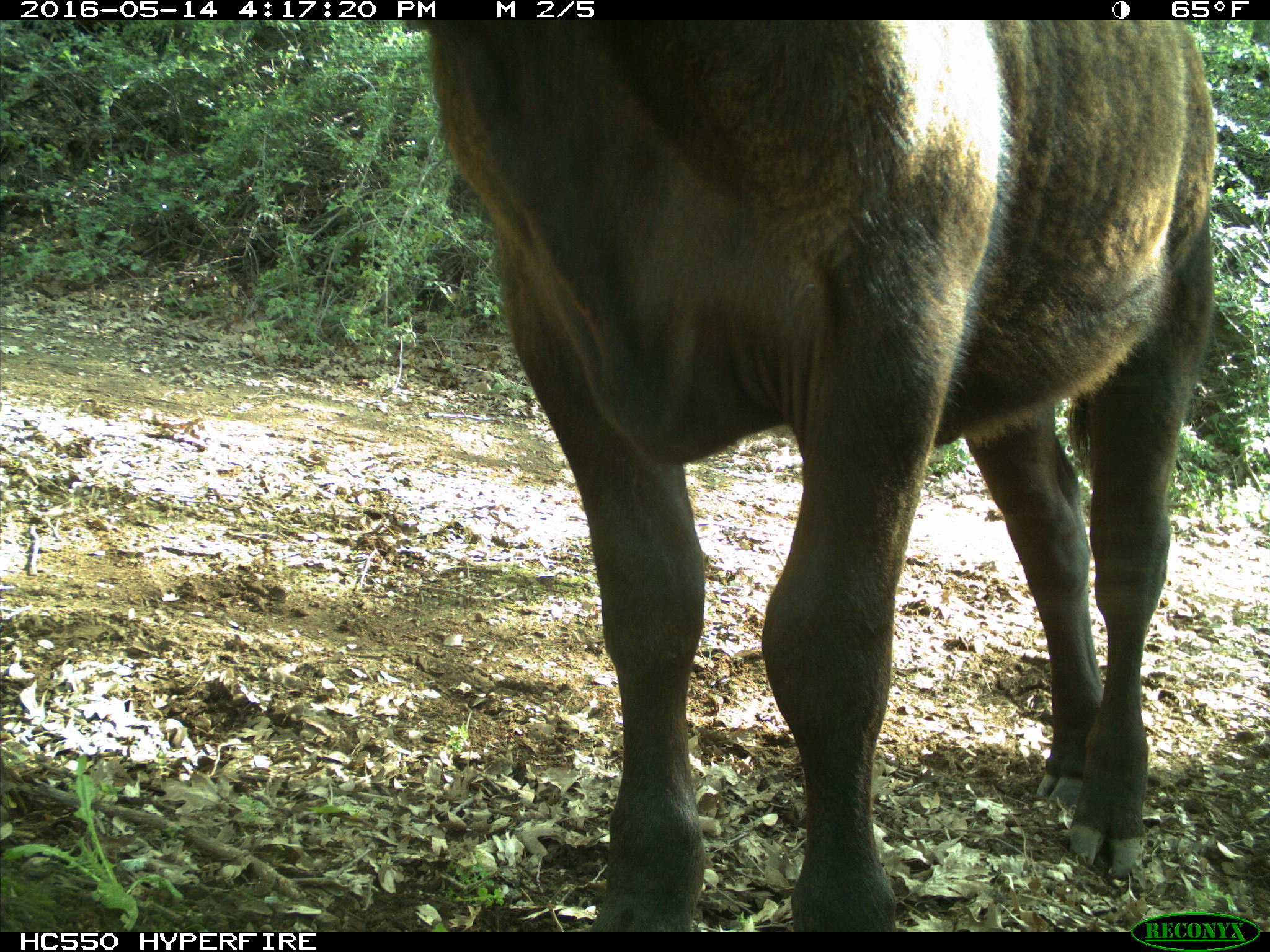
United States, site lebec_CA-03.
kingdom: Animalia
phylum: Chordata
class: Mammalia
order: Artiodactyla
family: Bovidae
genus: Bos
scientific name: Bos taurus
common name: domestic cow